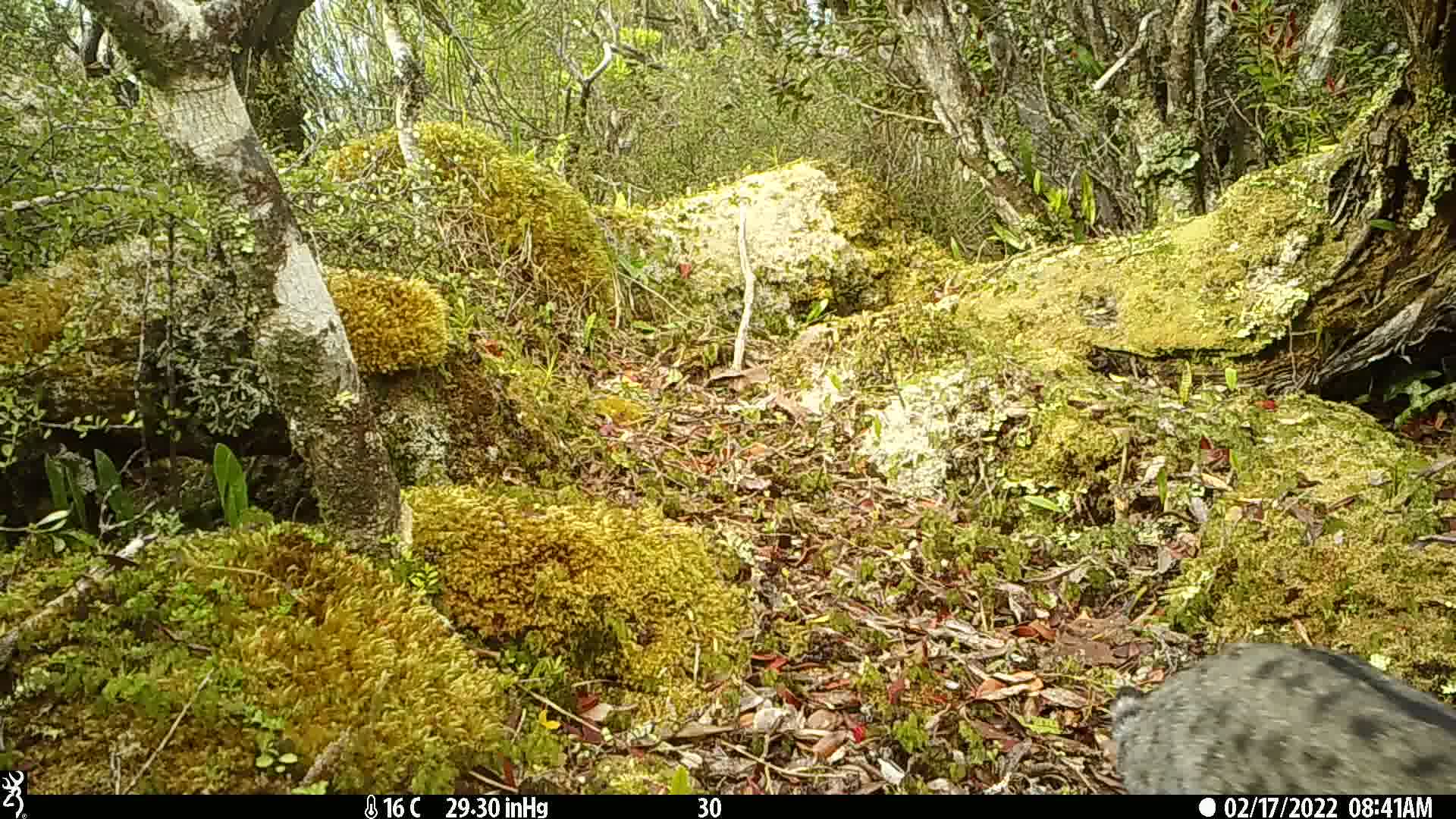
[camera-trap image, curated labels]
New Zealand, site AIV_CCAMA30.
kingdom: Animalia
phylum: Chordata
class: Mammalia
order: Carnivora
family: Felidae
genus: Felis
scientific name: Felis catus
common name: domestic cat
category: cat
Cat (domestic cat) (Felis catus).